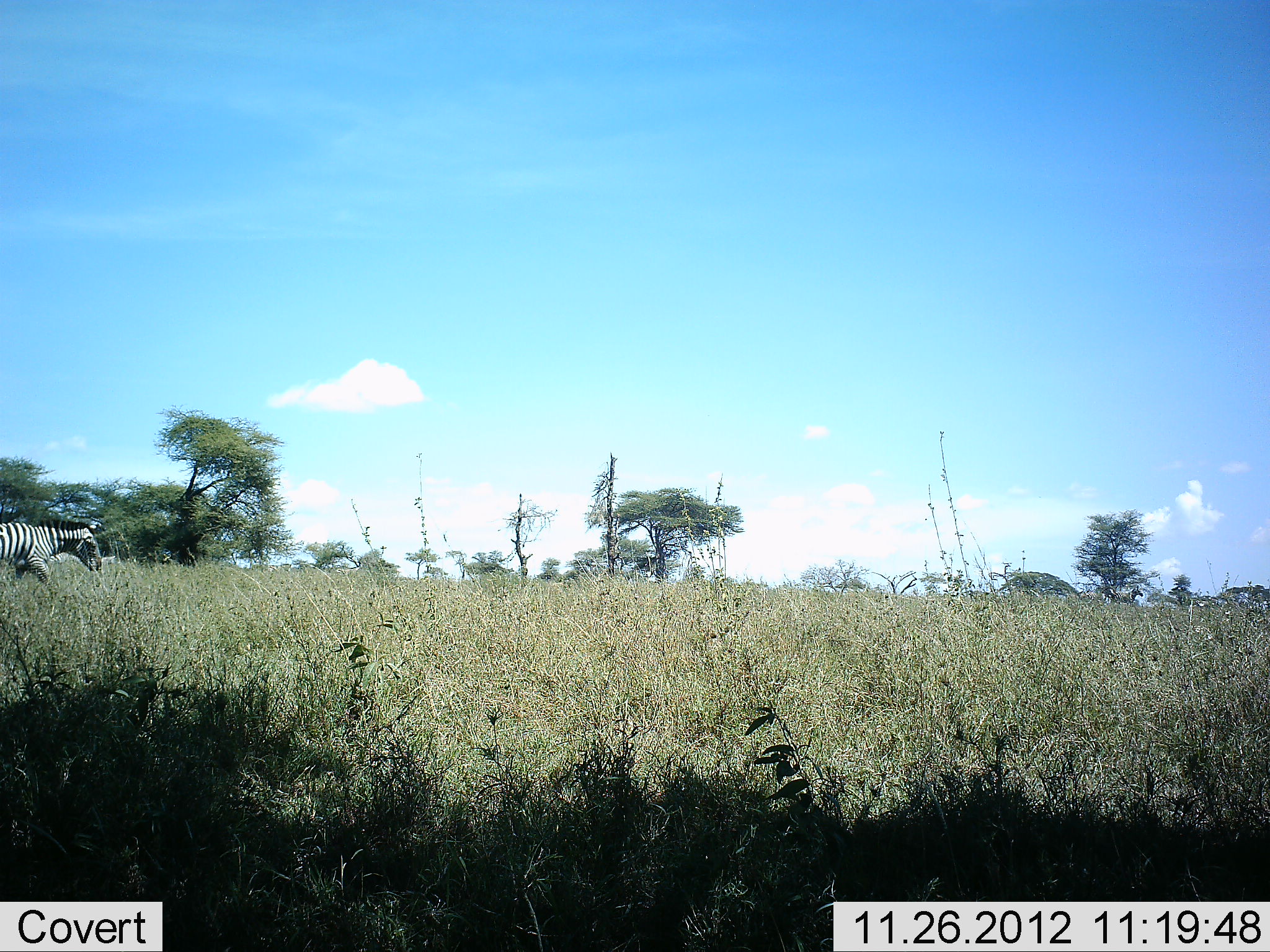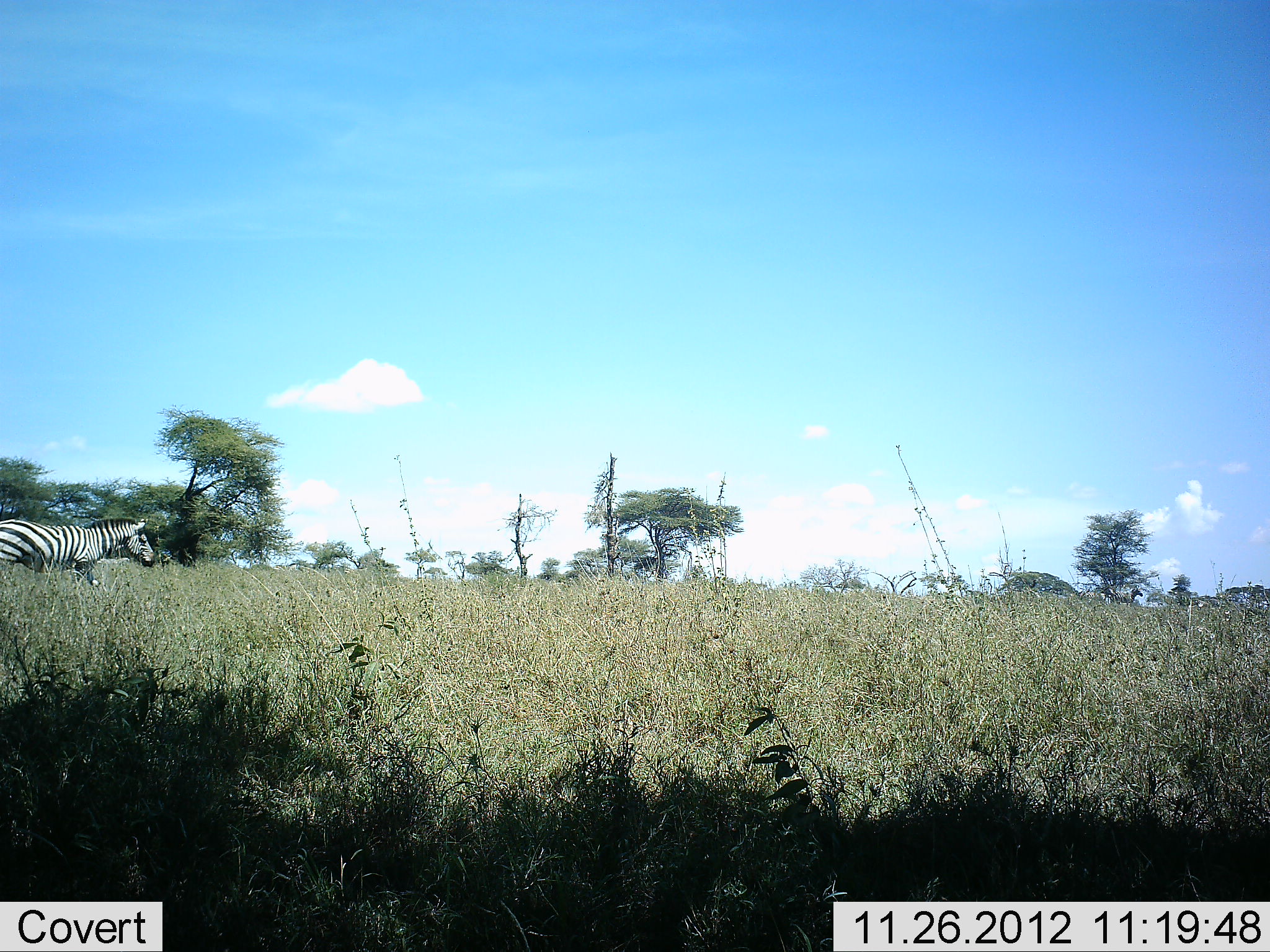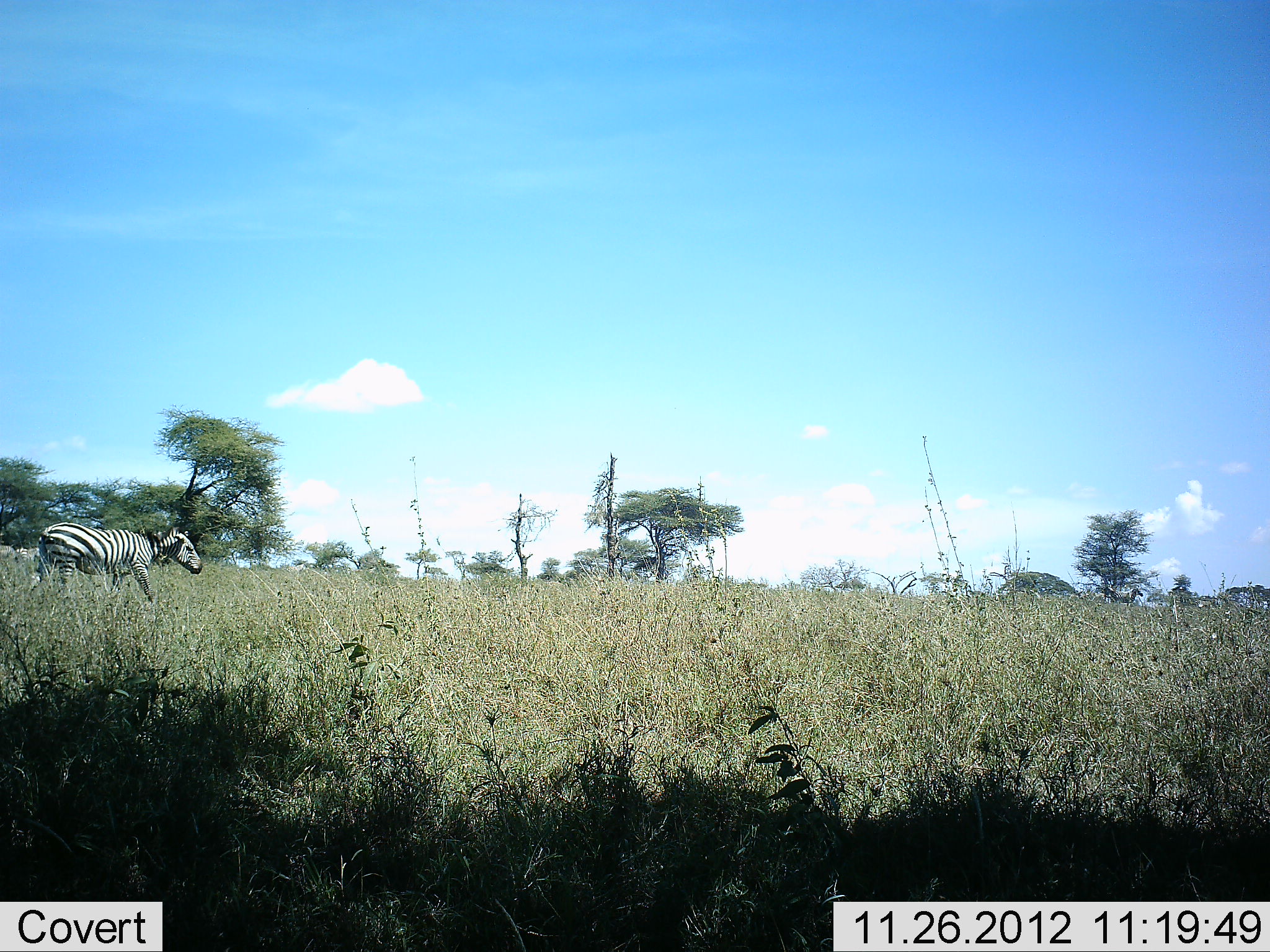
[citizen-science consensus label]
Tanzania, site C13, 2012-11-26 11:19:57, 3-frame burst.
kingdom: Animalia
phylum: Chordata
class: Mammalia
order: Perissodactyla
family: Equidae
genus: Equus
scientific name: Equus quagga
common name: plains zebra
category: zebra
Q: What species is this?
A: Zebra (plains zebra) (Equus quagga).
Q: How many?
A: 1.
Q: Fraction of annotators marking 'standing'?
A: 0%.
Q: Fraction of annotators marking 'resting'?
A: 0%.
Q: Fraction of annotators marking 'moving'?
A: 100%.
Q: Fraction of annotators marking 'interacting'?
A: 0%.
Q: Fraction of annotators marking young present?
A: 0%.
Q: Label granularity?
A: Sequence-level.